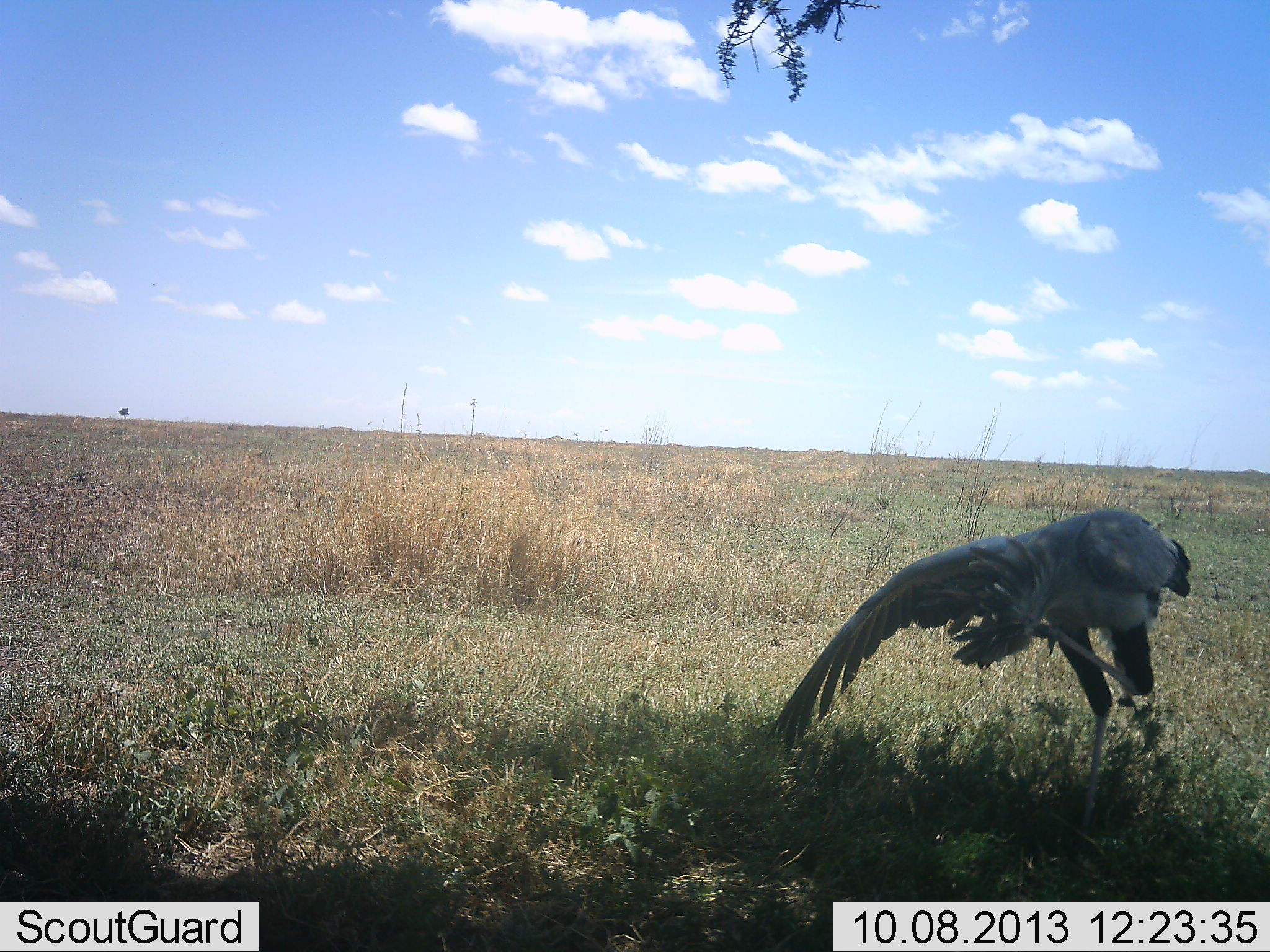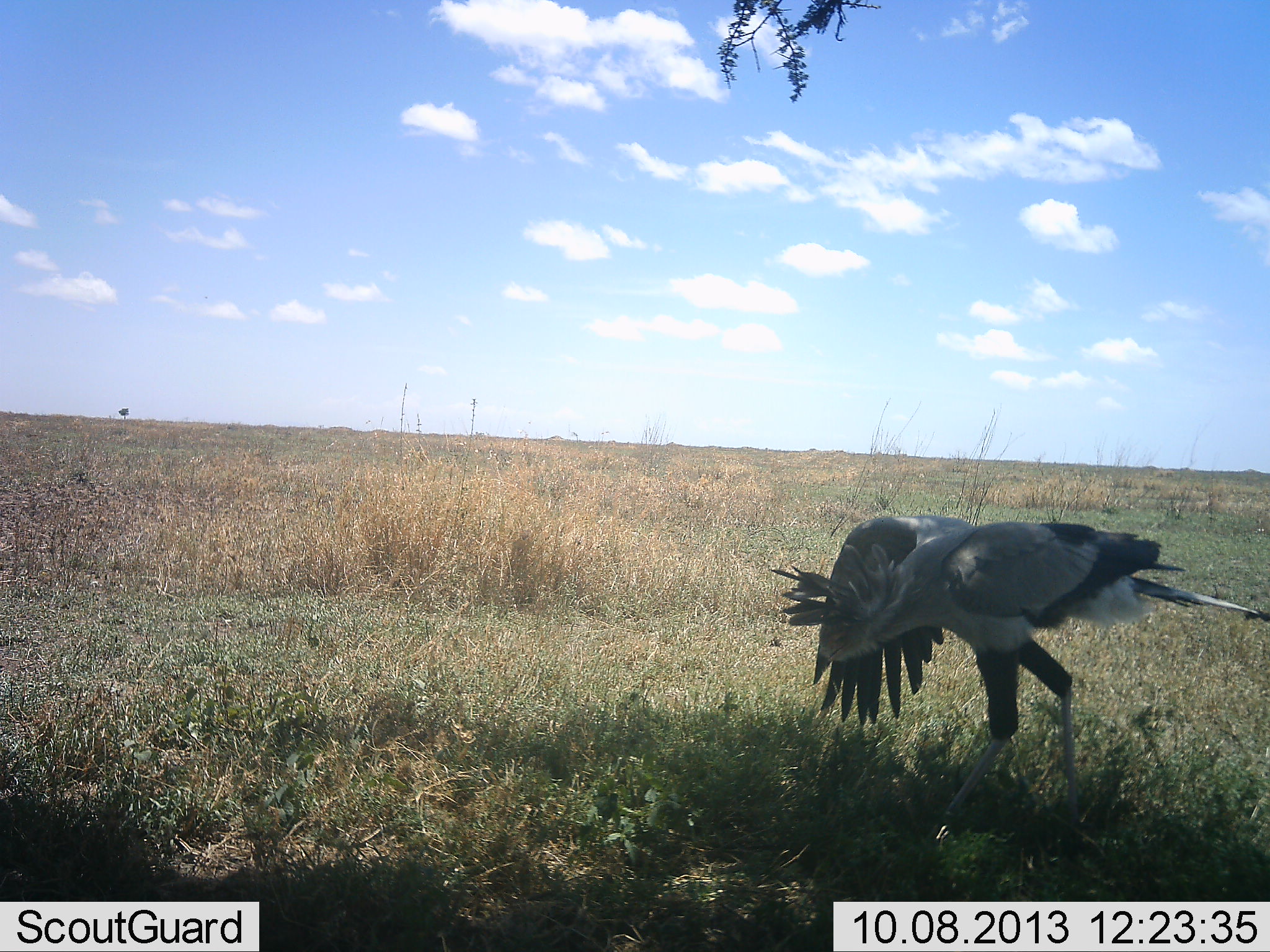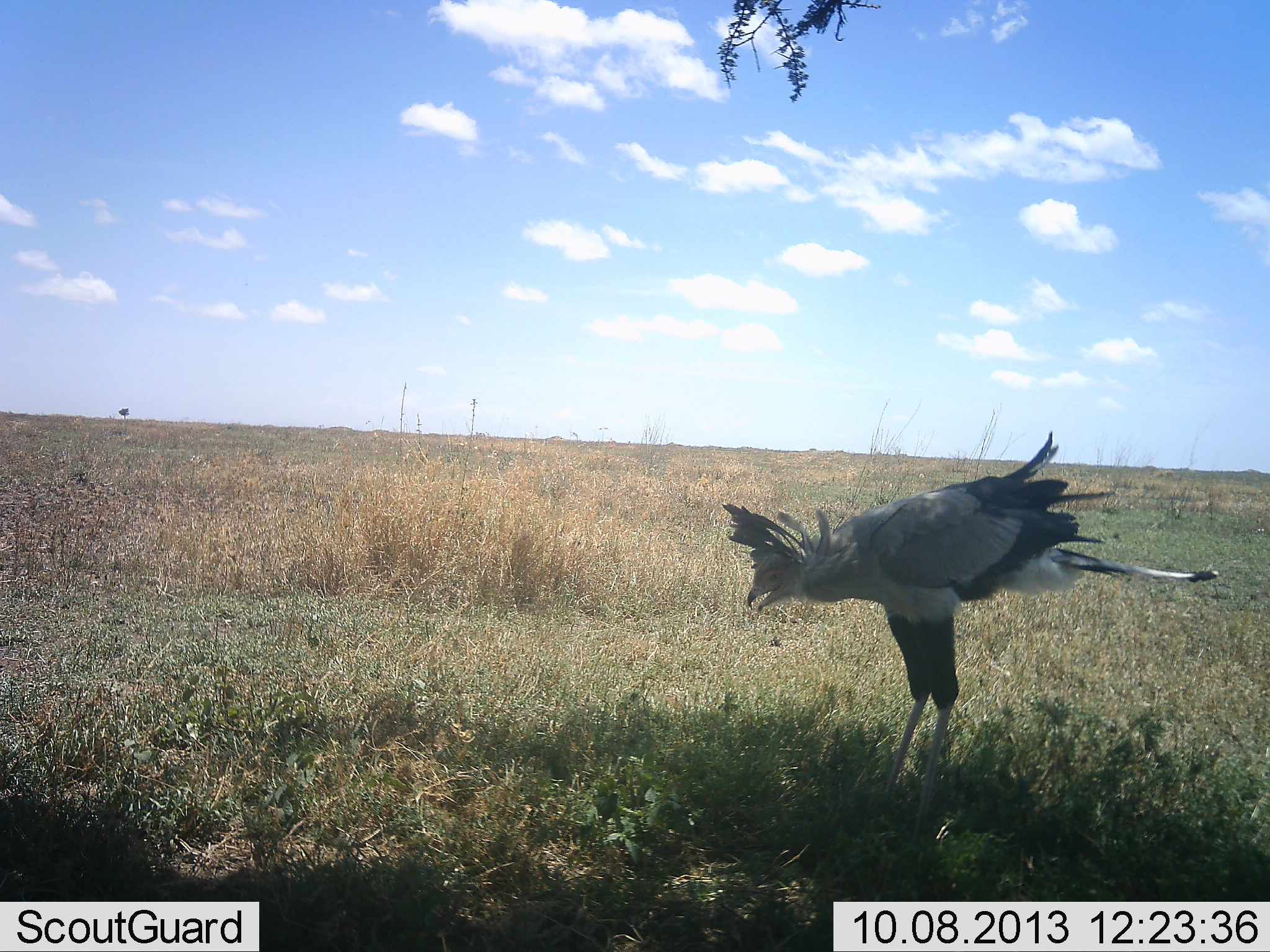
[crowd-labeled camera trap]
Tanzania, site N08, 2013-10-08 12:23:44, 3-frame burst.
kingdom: Animalia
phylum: Chordata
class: Aves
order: Accipitriformes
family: Sagittariidae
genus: Sagittarius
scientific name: Sagittarius serpentarius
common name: secretary bird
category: secretarybird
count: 1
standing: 40%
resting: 10%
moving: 50%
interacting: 10%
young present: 0%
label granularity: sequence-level